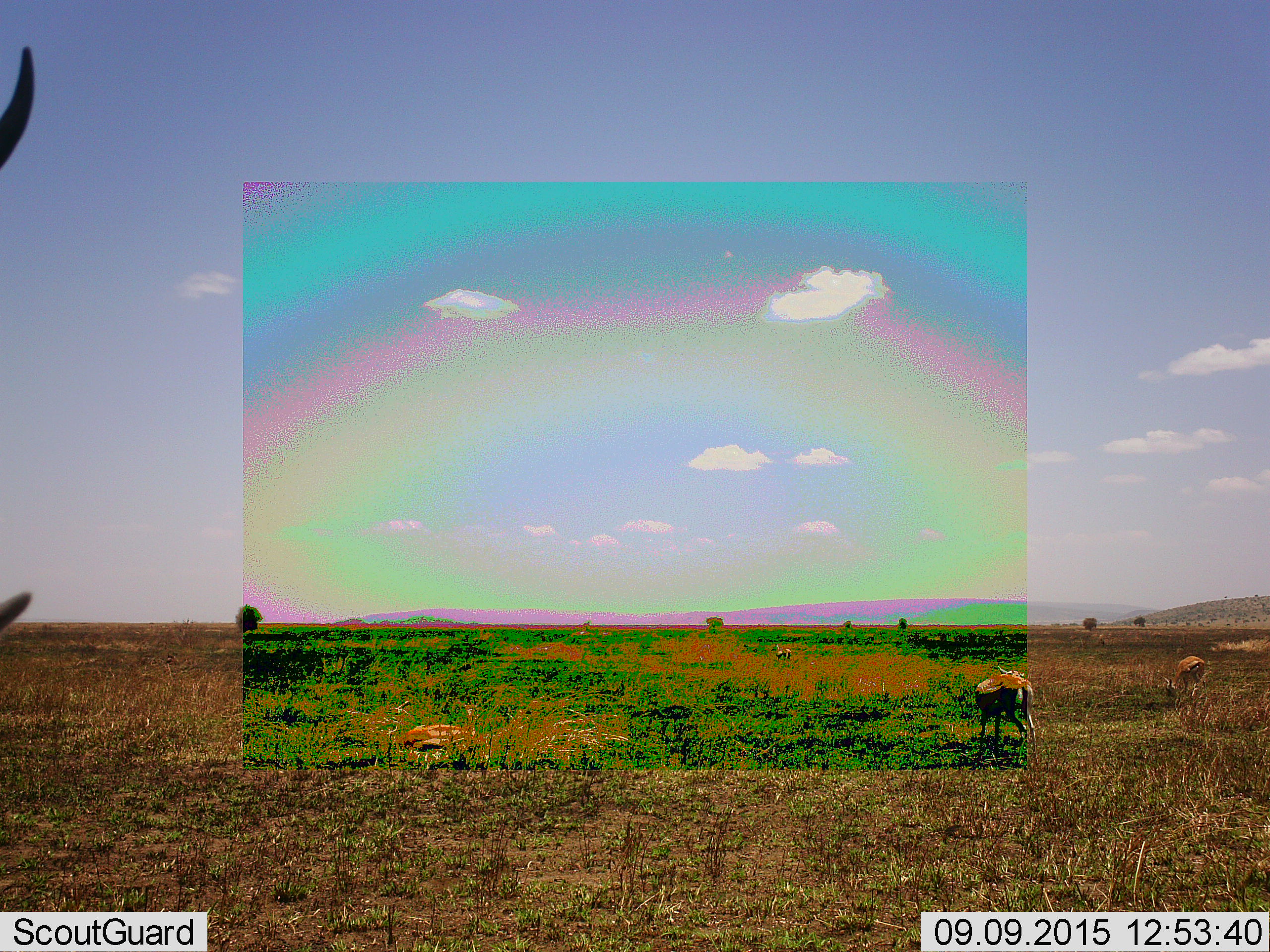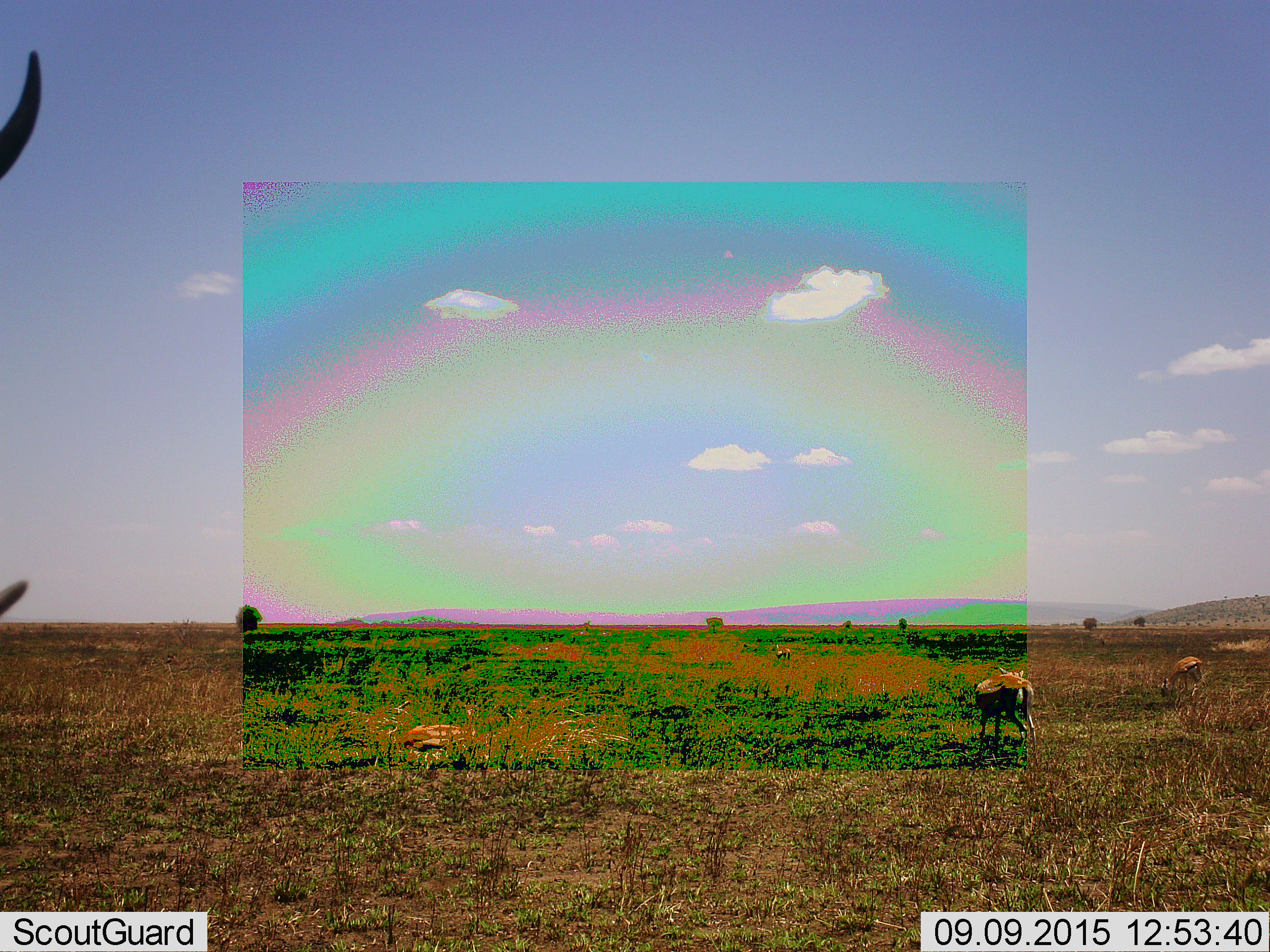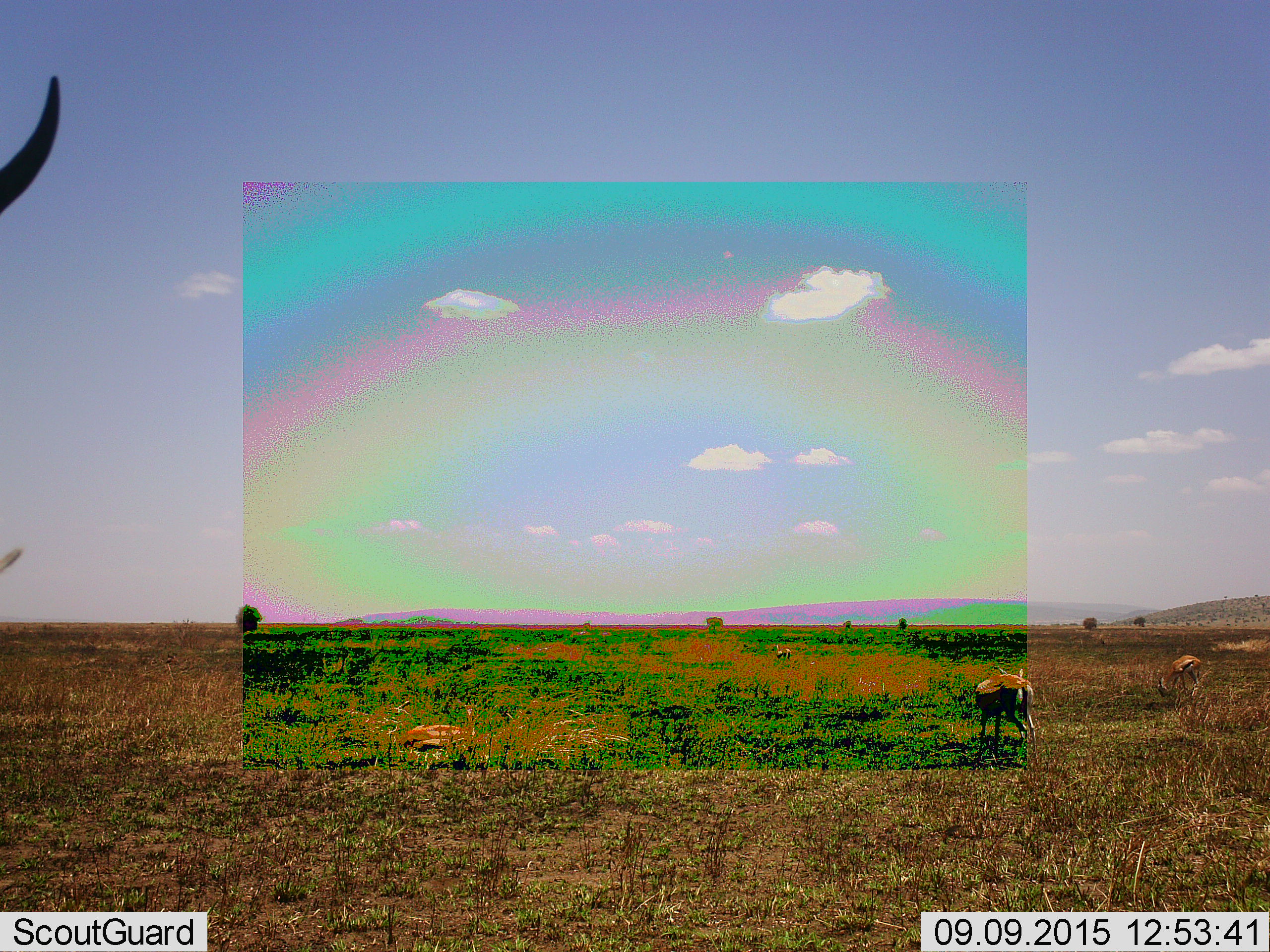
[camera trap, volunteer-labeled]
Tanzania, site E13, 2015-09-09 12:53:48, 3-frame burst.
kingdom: Animalia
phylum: Chordata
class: Mammalia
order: Artiodactyla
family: Bovidae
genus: Eudorcas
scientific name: Eudorcas thomsonii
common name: thomson's gazelle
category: gazellethomsons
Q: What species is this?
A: Gazellethomsons (thomson's gazelle) (Eudorcas thomsonii).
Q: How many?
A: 5.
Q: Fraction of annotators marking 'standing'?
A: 80%.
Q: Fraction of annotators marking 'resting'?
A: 20%.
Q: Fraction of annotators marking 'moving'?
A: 30%.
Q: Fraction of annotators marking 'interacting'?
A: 0%.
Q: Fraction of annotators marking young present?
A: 0%.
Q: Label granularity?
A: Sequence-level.